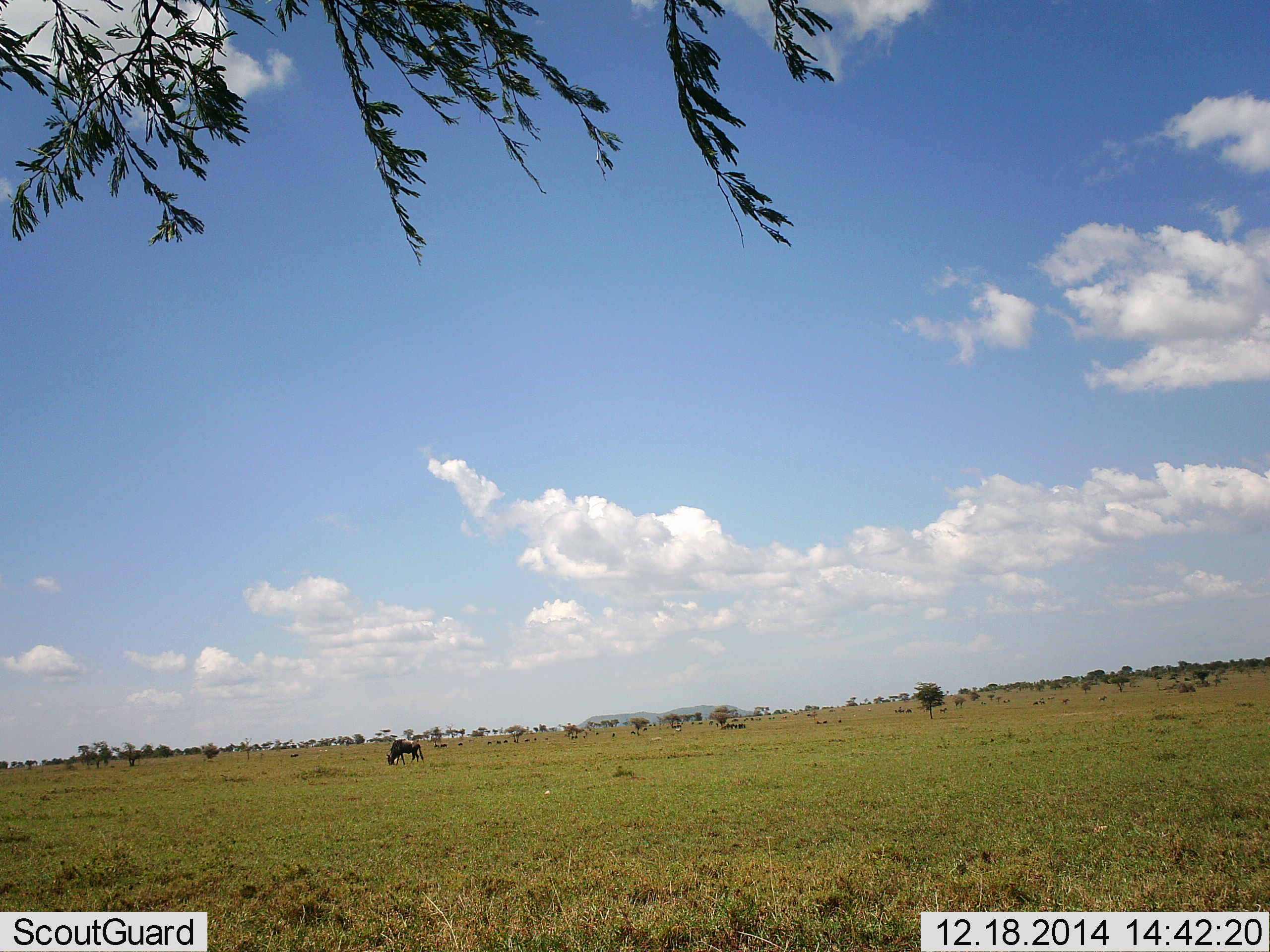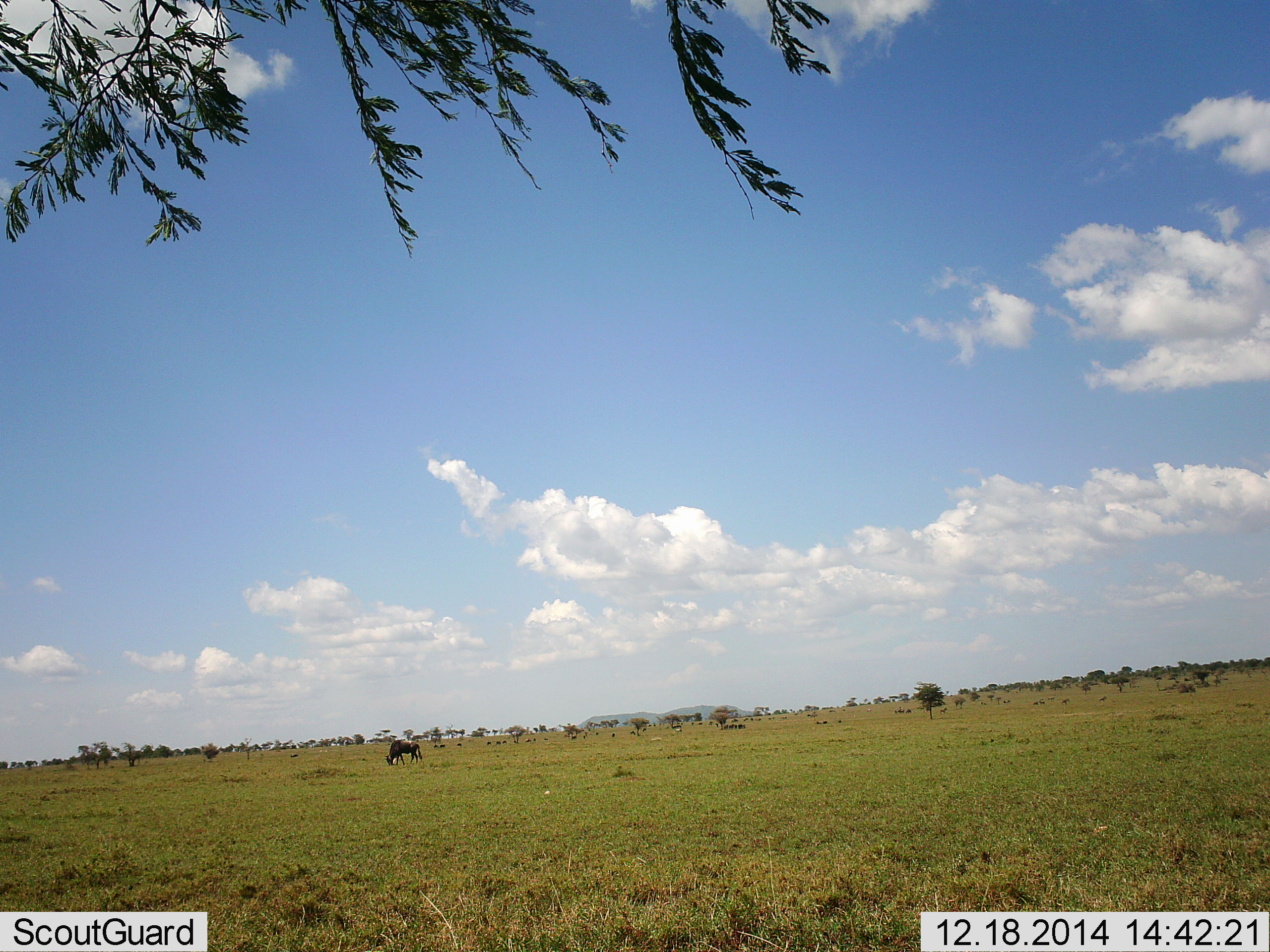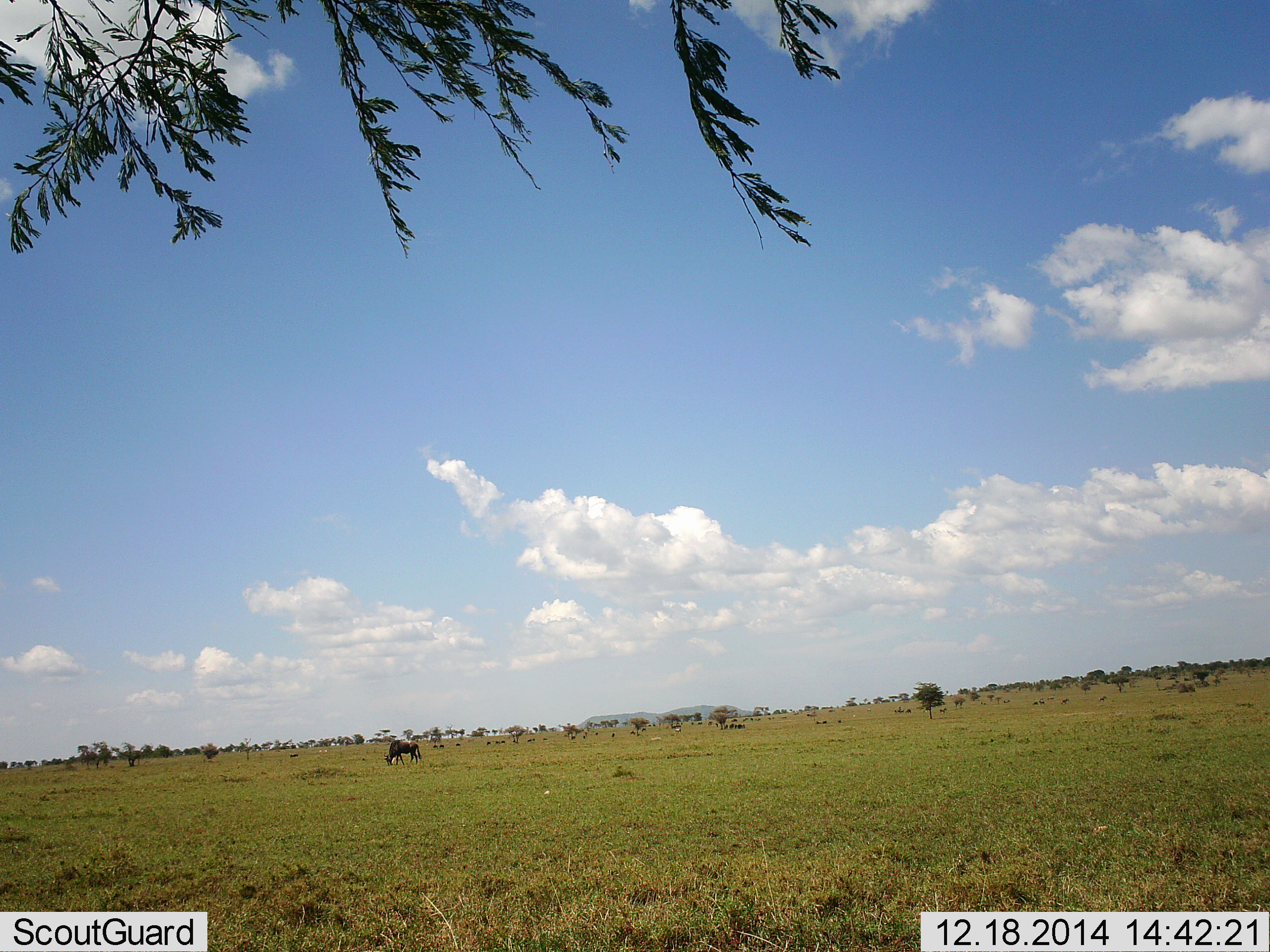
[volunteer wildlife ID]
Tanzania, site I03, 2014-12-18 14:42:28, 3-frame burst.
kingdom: Animalia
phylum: Chordata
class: Mammalia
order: Artiodactyla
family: Bovidae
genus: Connochaetes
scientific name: Connochaetes taurinus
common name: blue wildebeest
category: wildebeest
Wildebeest (blue wildebeest) (Connochaetes taurinus), count 1. Behavior (volunteer vote fractions): standing 60%, resting 0%, moving 0%, interacting 0%. Young present (vote fraction): 0%. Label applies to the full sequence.